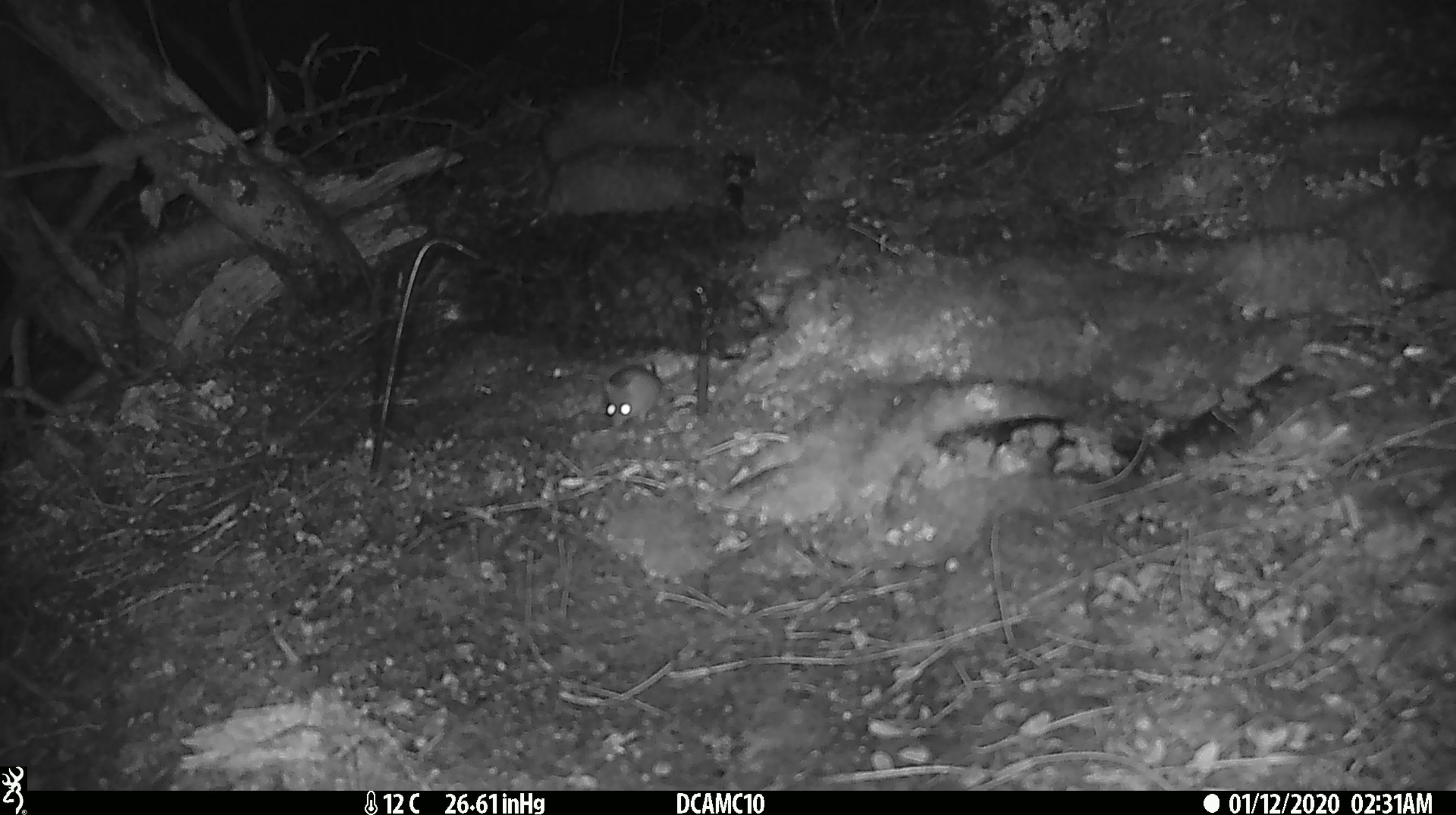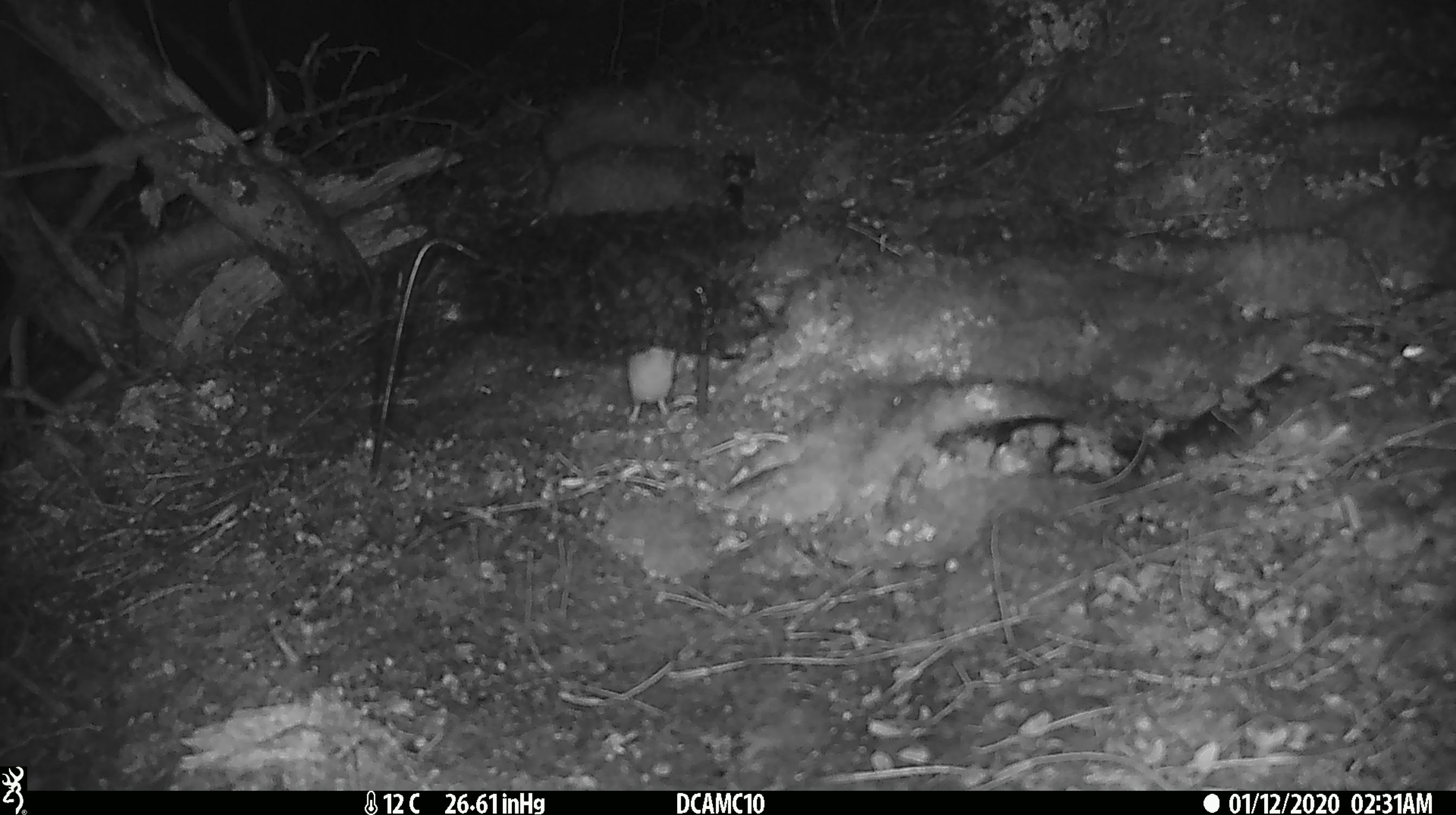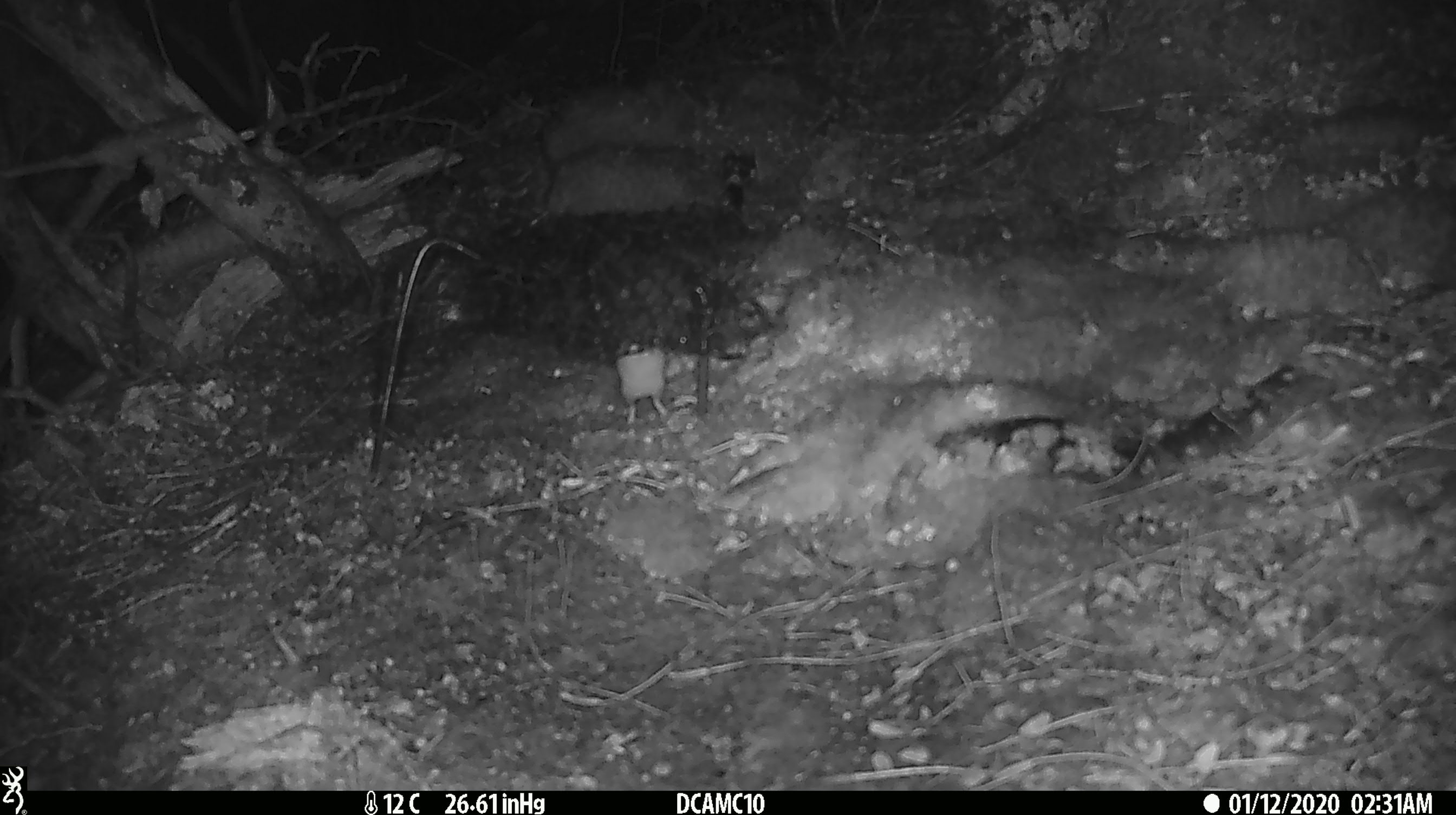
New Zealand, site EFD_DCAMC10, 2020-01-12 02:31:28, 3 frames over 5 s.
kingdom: Animalia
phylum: Chordata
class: Mammalia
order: Rodentia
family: Muridae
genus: Mus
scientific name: Mus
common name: mouse